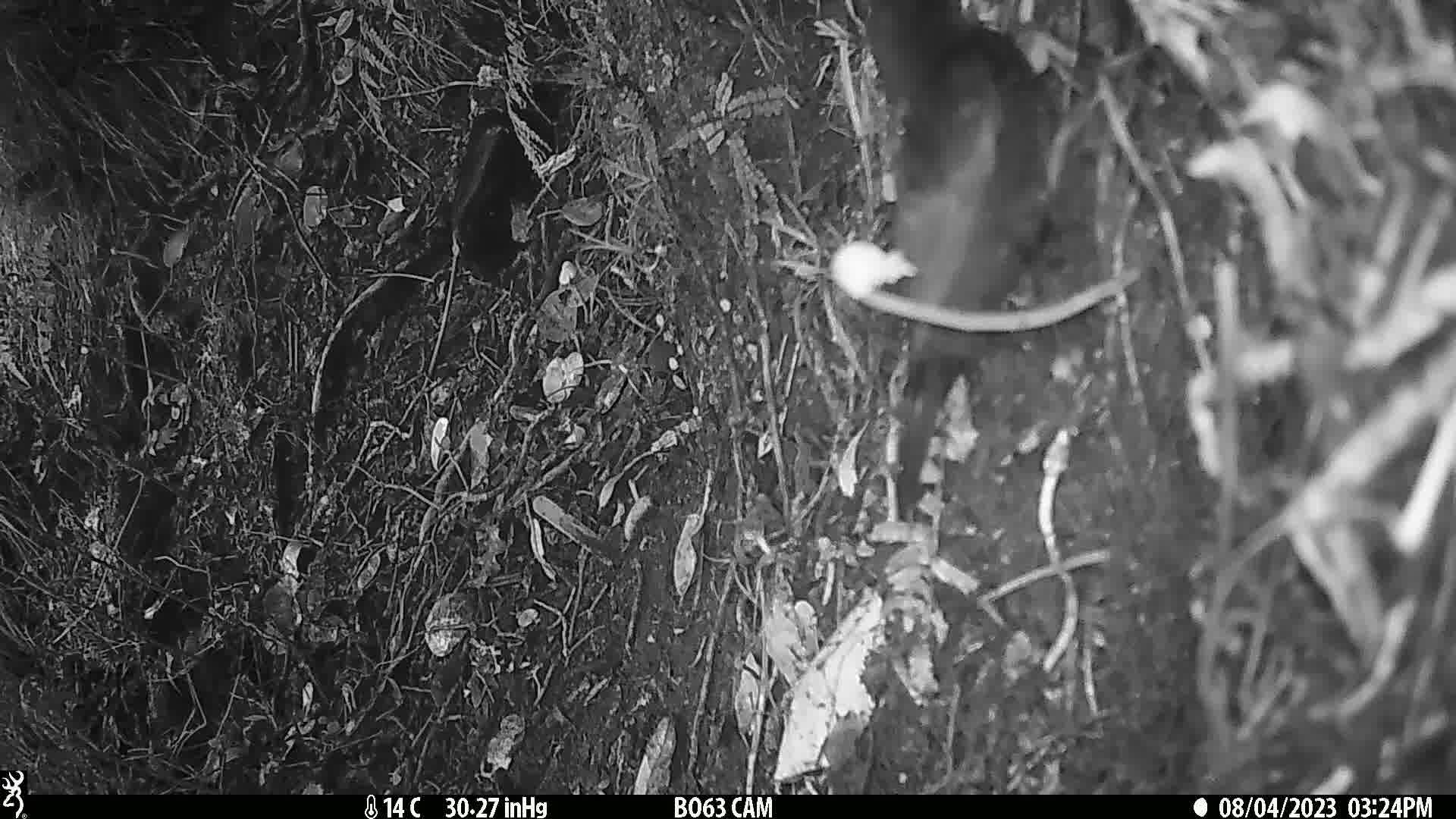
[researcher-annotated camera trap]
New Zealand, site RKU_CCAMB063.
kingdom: Animalia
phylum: Chordata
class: Aves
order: Passeriformes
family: Turdidae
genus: Turdus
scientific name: Turdus merula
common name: eurasian blackbird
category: blackbird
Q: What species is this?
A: Blackbird (eurasian blackbird) (Turdus merula).